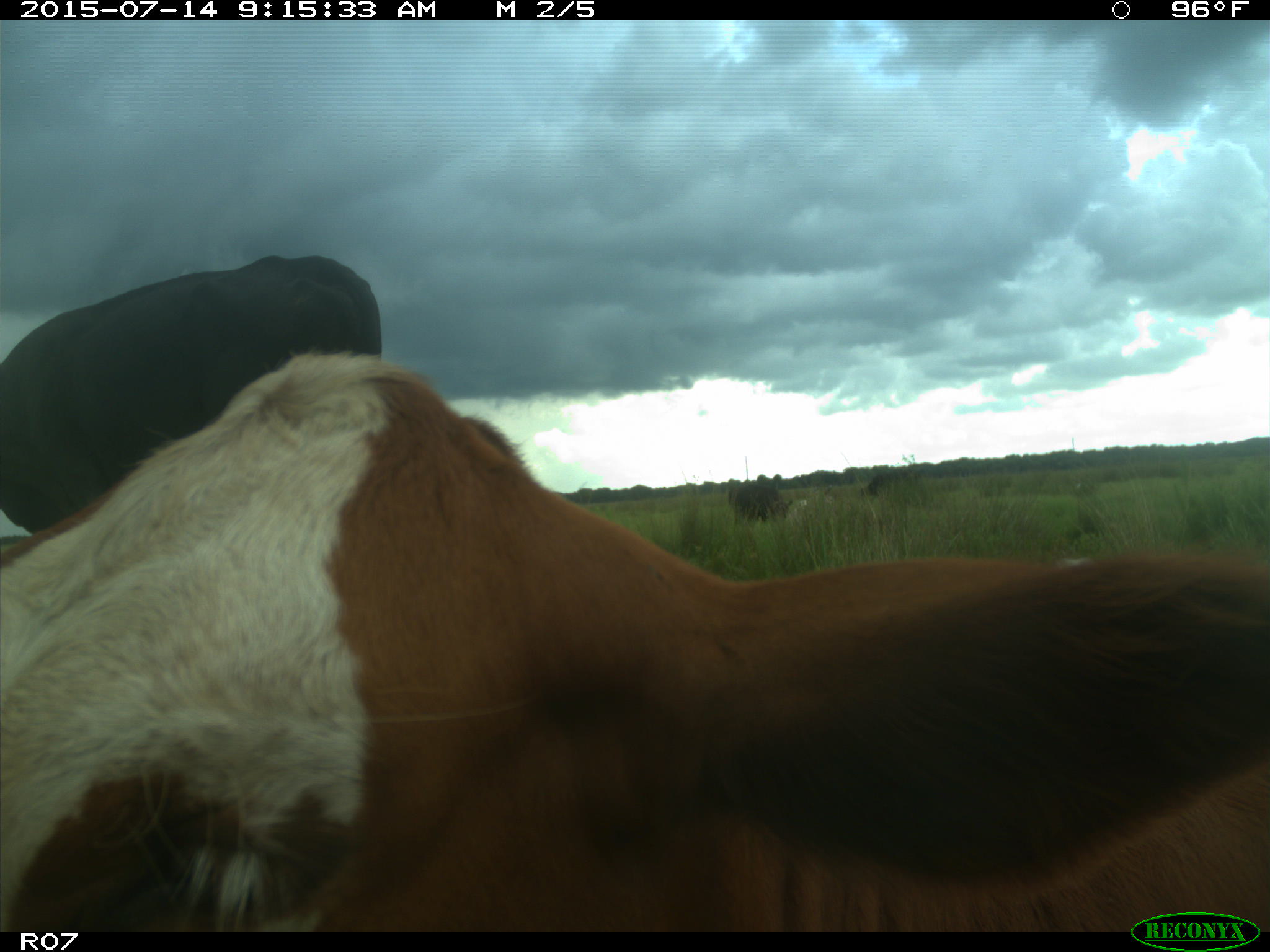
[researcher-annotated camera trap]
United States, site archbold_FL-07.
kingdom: Animalia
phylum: Chordata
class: Mammalia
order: Artiodactyla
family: Bovidae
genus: Bos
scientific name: Bos taurus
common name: domestic cow